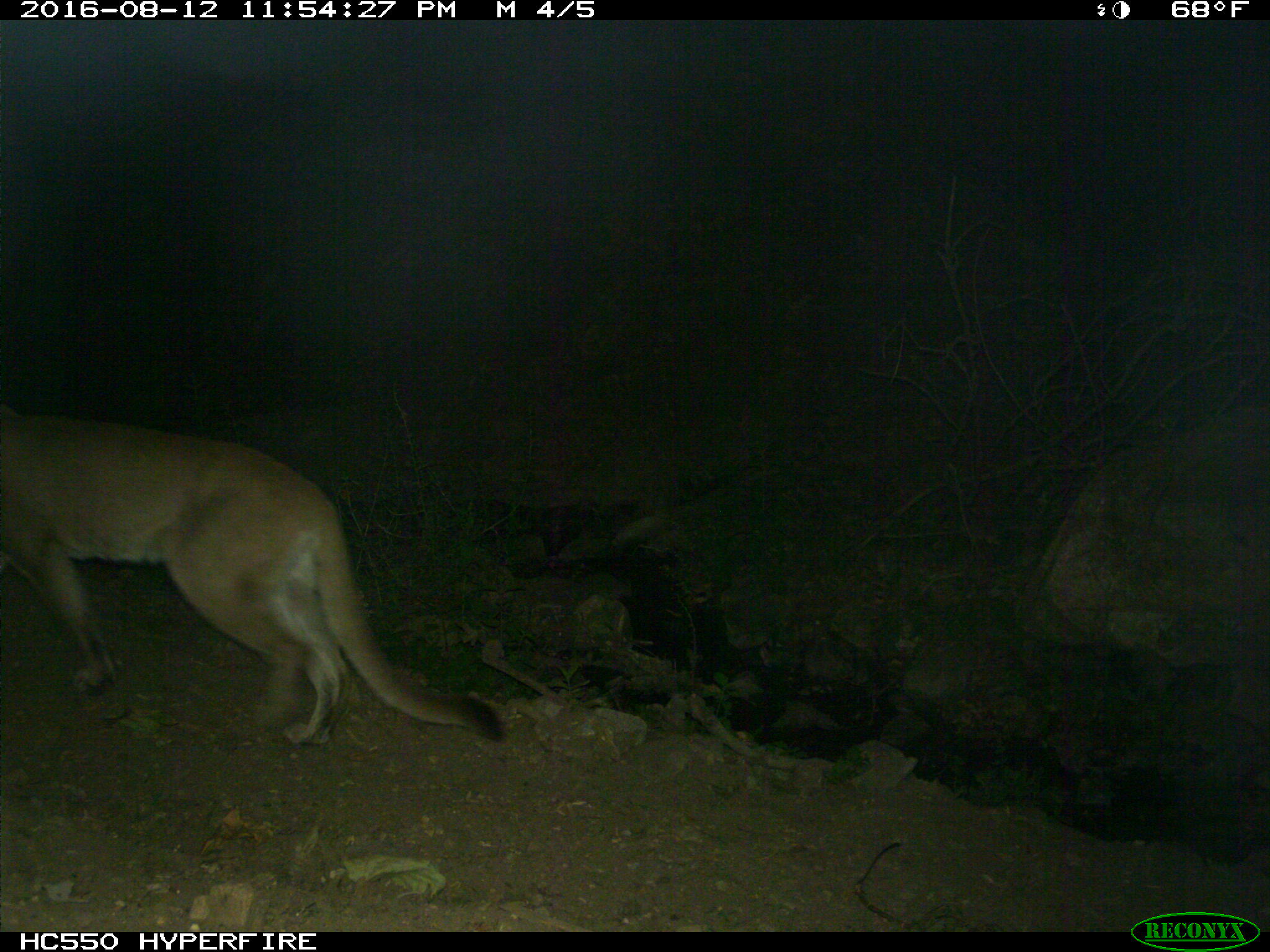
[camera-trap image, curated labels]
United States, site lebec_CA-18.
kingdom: Animalia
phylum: Chordata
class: Mammalia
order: Carnivora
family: Felidae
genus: Puma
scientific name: Puma concolor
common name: mountain lion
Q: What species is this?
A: Puma concolor (mountain lion).